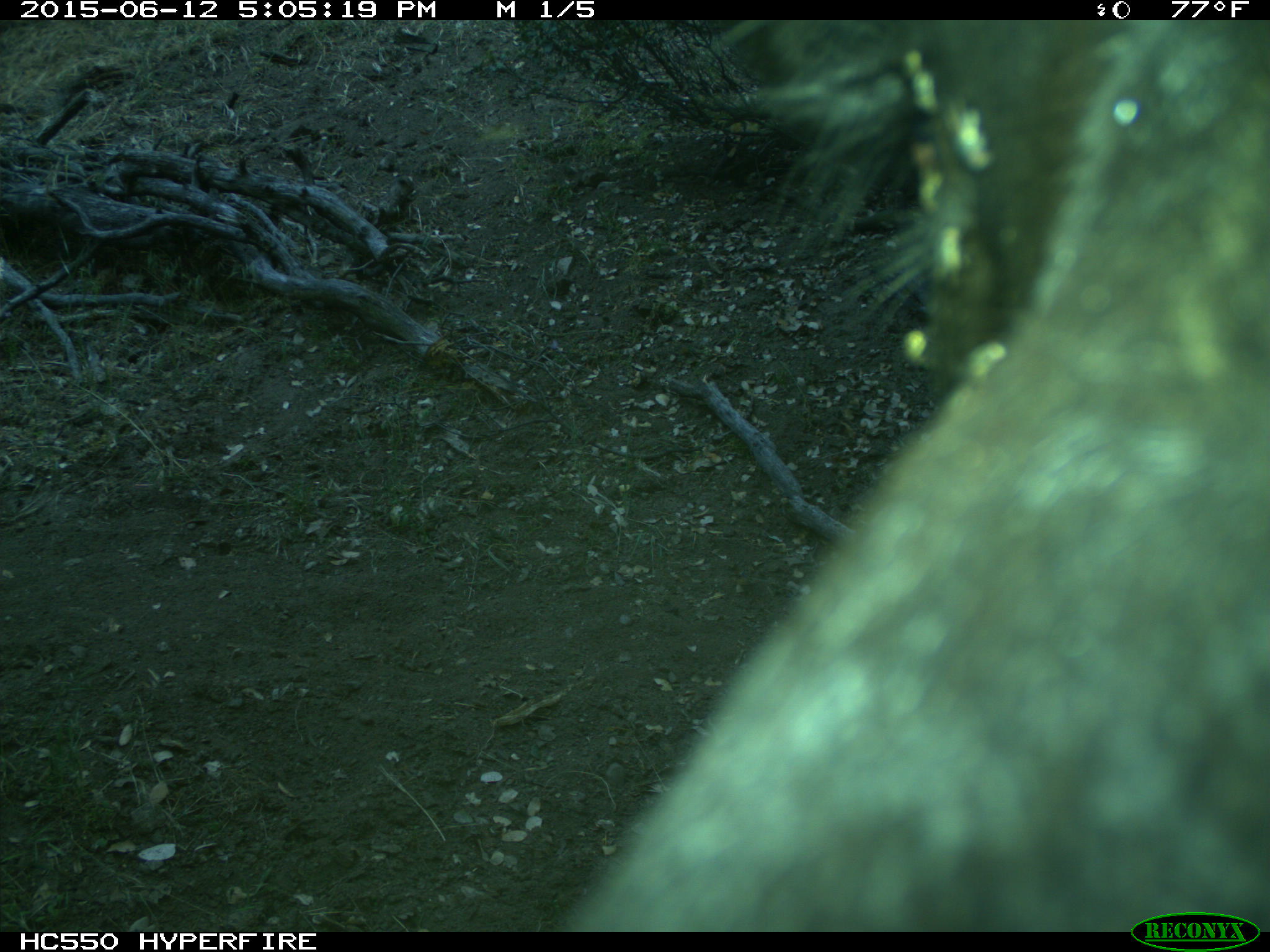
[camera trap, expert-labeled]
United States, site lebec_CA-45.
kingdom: Animalia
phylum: Chordata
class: Mammalia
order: Artiodactyla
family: Bovidae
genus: Bos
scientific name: Bos taurus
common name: domestic cow